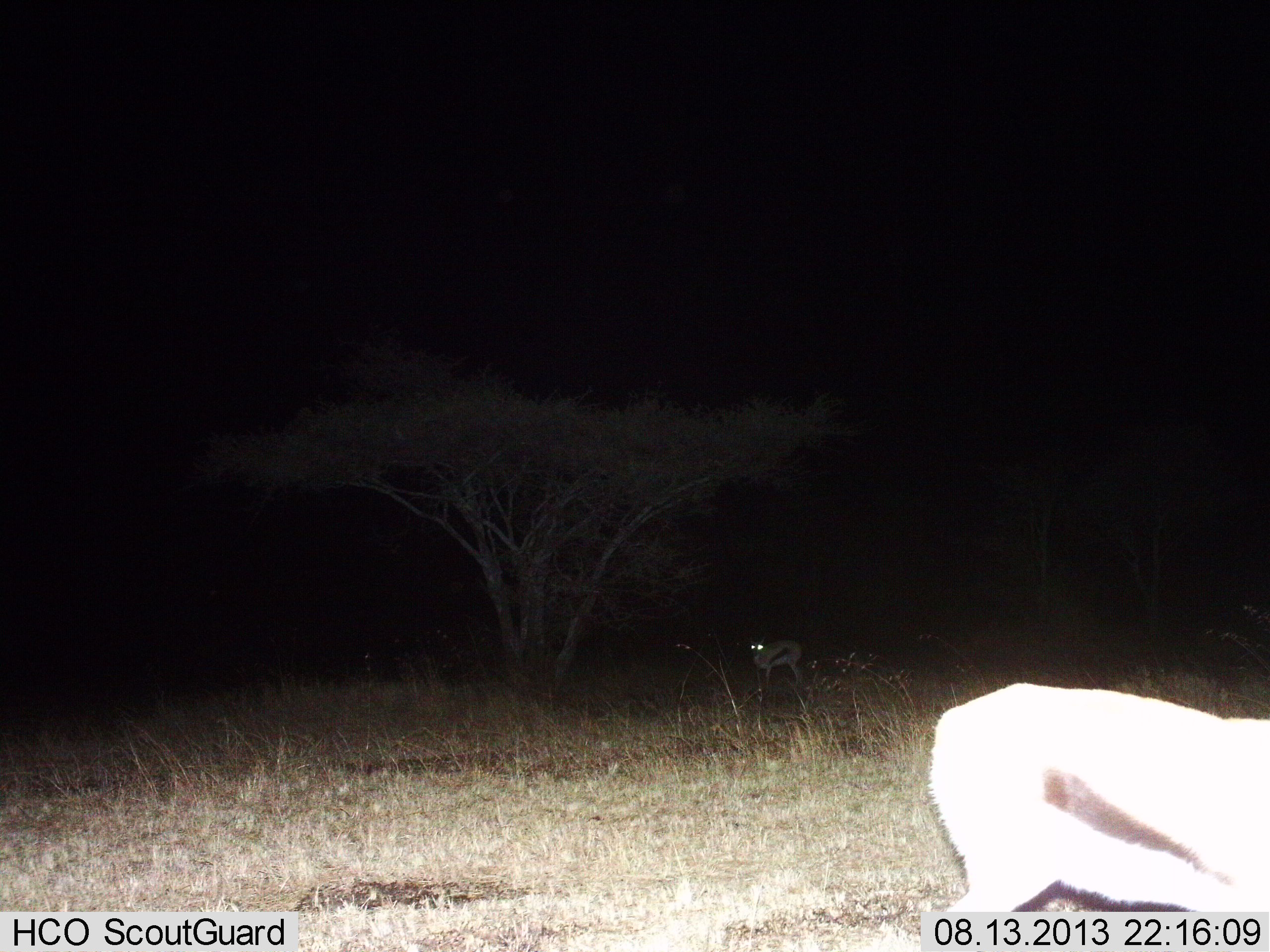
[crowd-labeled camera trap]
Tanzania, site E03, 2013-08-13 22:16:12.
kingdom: Animalia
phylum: Chordata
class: Mammalia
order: Artiodactyla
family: Bovidae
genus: Eudorcas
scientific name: Eudorcas thomsonii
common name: thomson's gazelle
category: gazellethomsons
Gazellethomsons (thomson's gazelle) (Eudorcas thomsonii), count 2. Behavior (volunteer vote fractions): standing 94%, resting 6%, moving 6%, interacting 0%. Young present (vote fraction): 0%. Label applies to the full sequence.